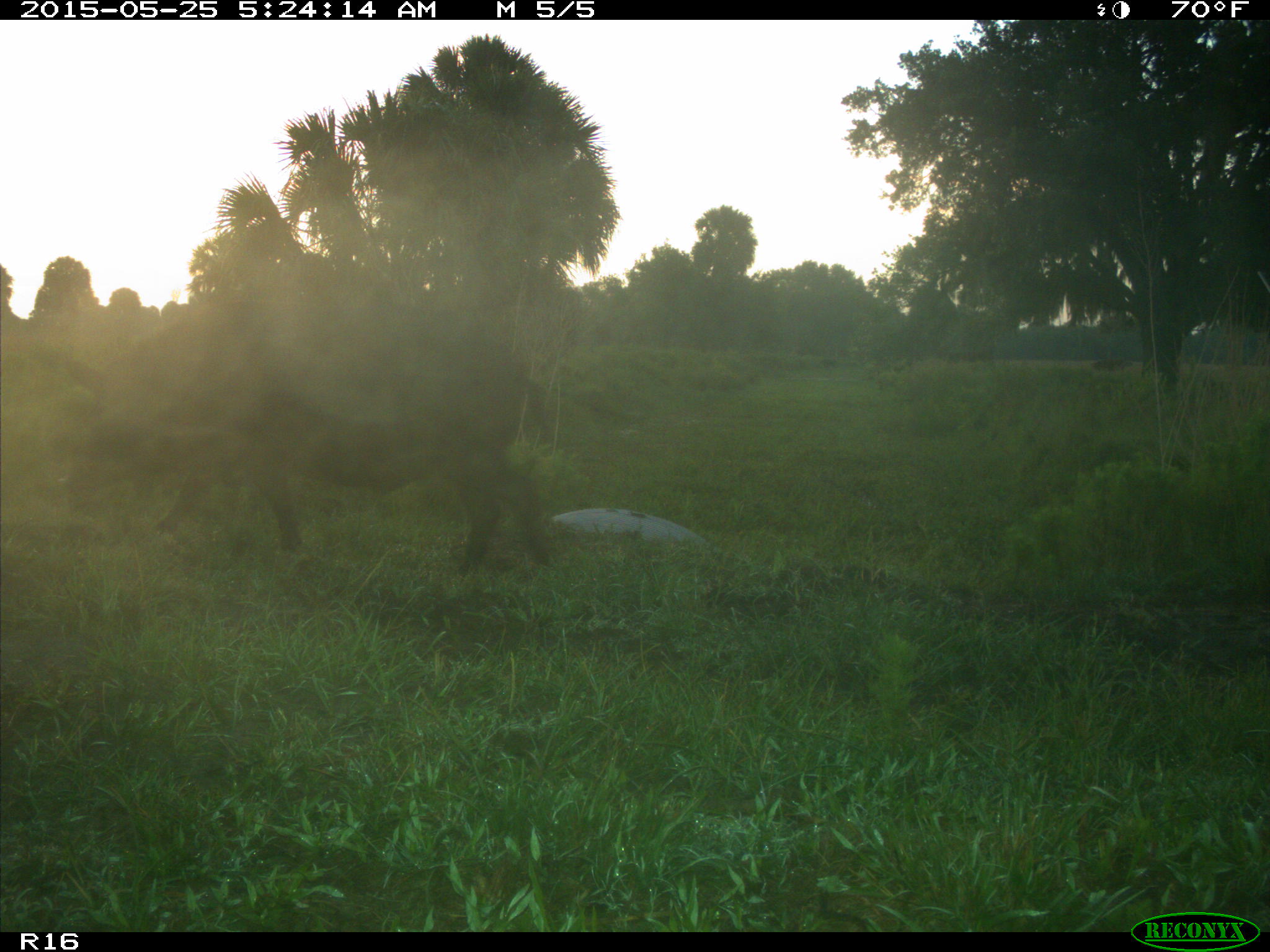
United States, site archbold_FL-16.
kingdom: Animalia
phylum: Chordata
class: Mammalia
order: Artiodactyla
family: Suidae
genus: Sus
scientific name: Sus scrofa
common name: wild boar